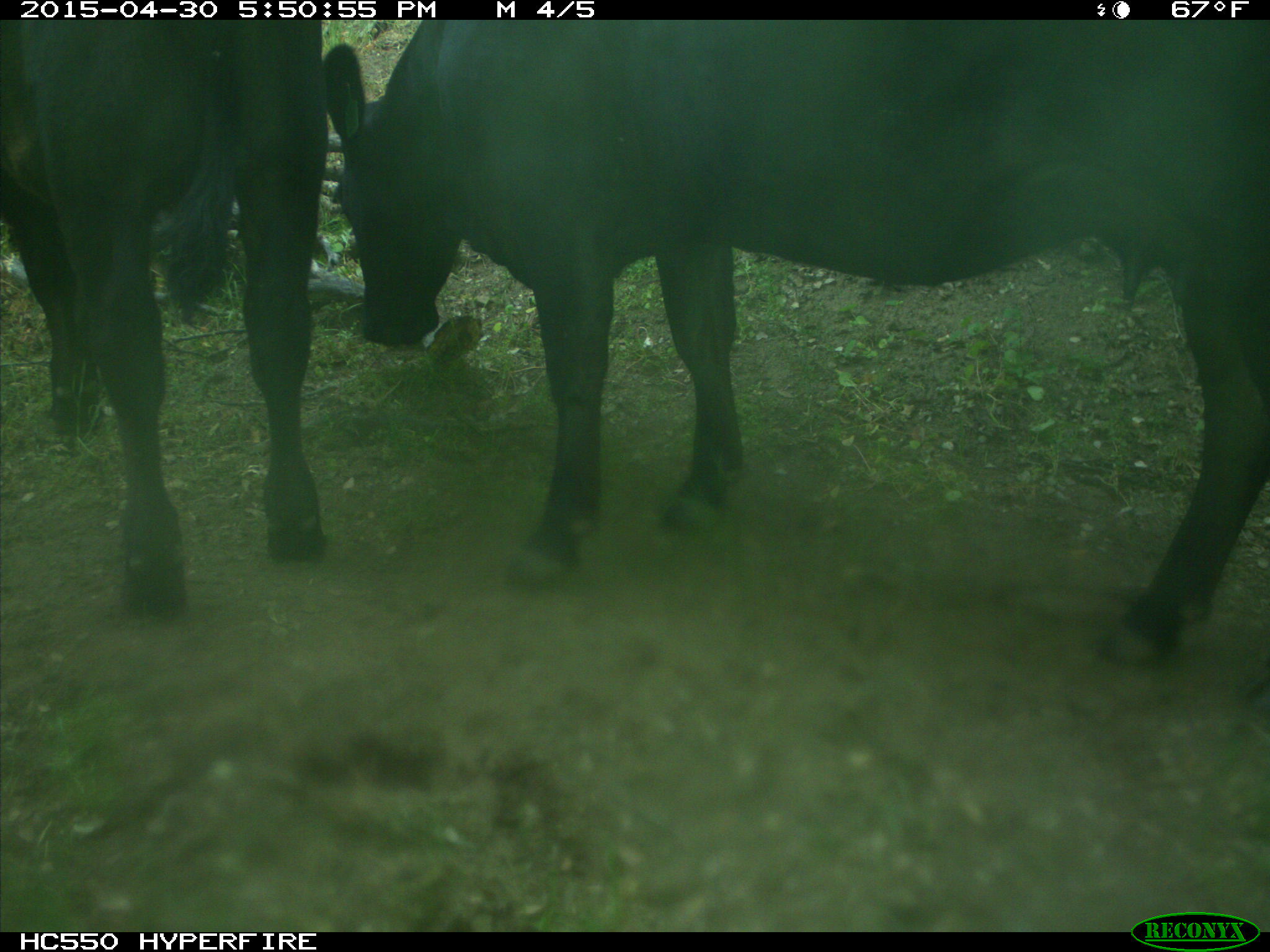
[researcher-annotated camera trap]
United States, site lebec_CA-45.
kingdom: Animalia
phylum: Chordata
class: Mammalia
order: Artiodactyla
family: Bovidae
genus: Bos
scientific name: Bos taurus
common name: domestic cow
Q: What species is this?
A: Bos taurus (domestic cow).